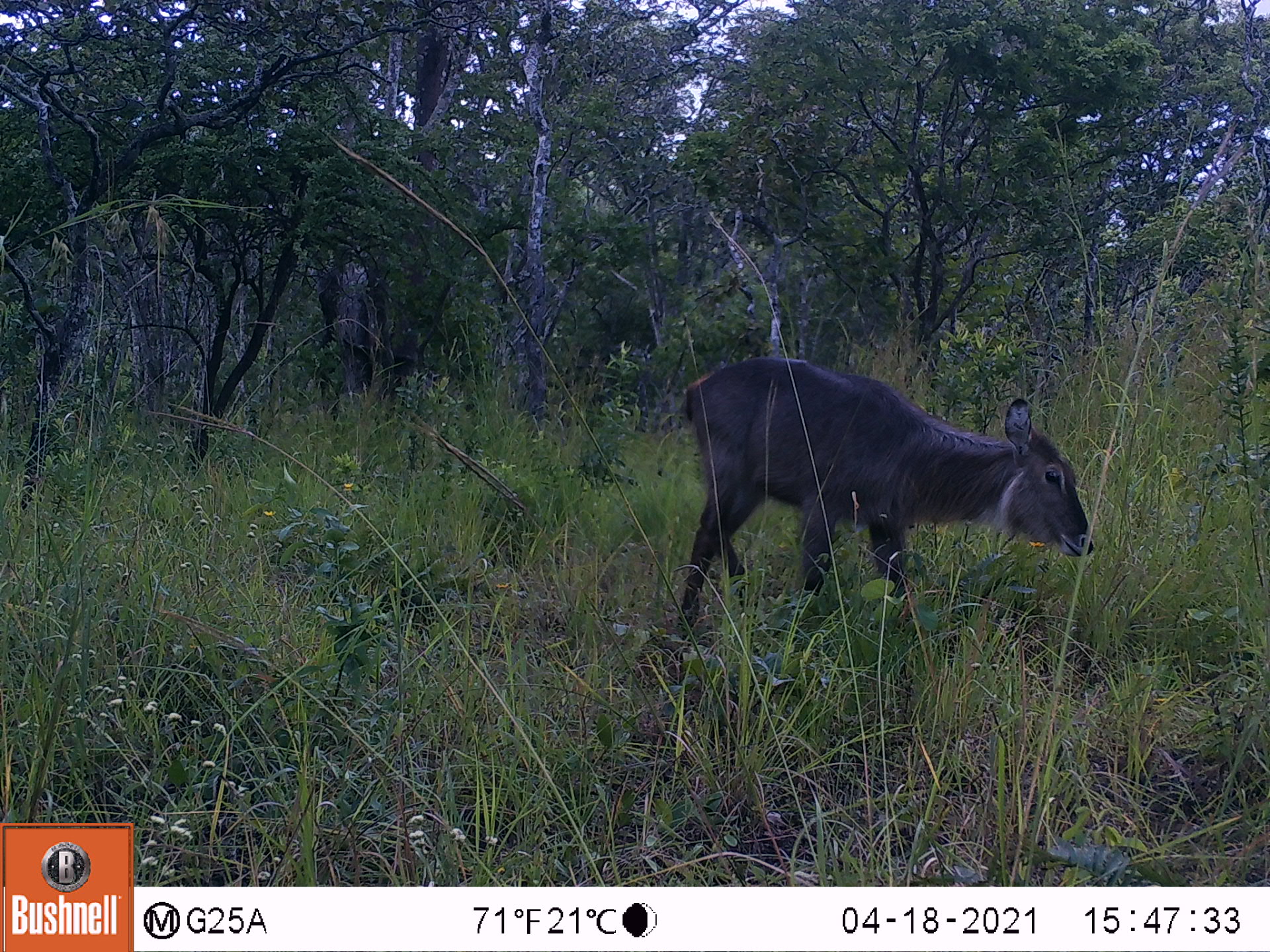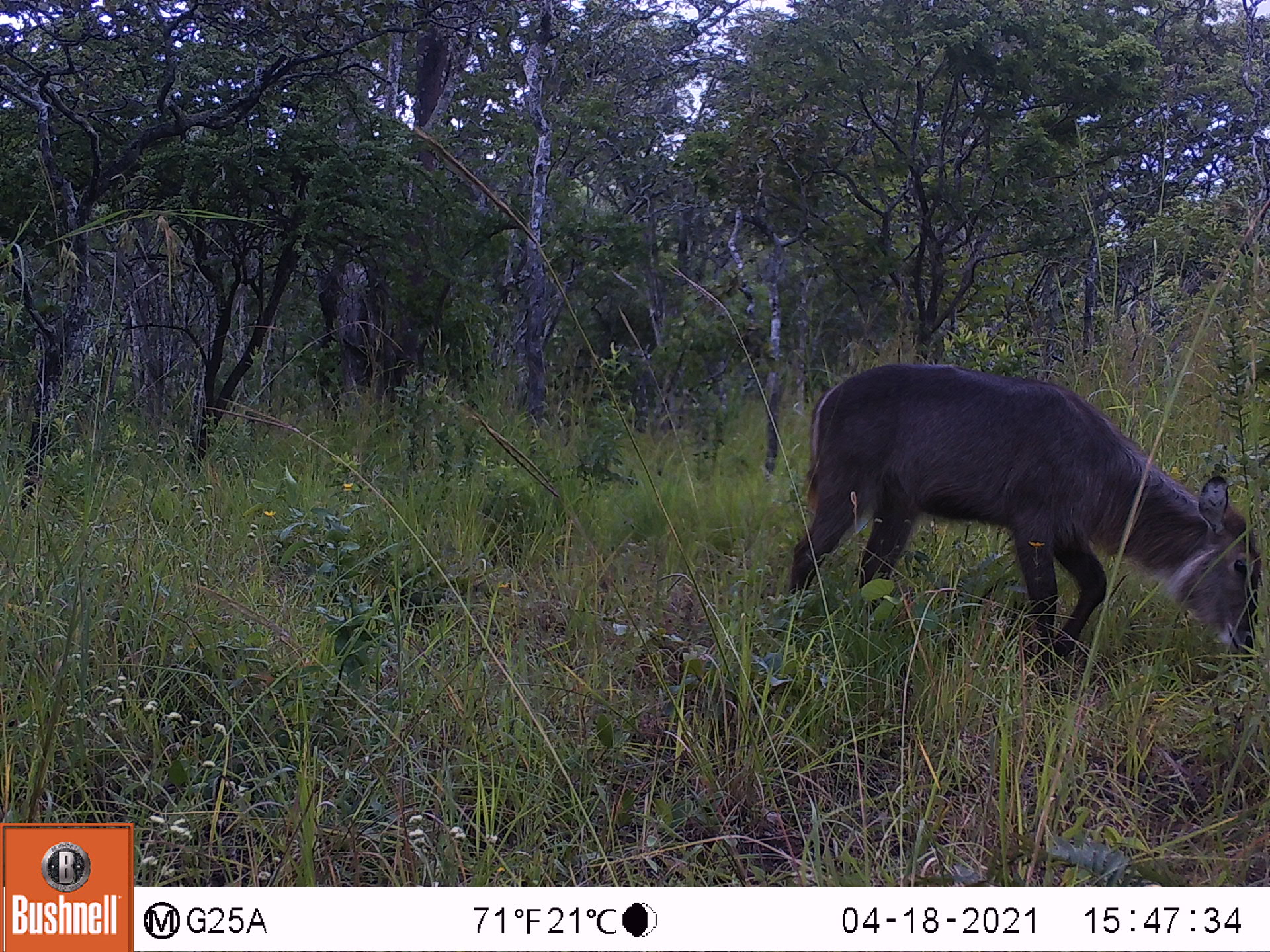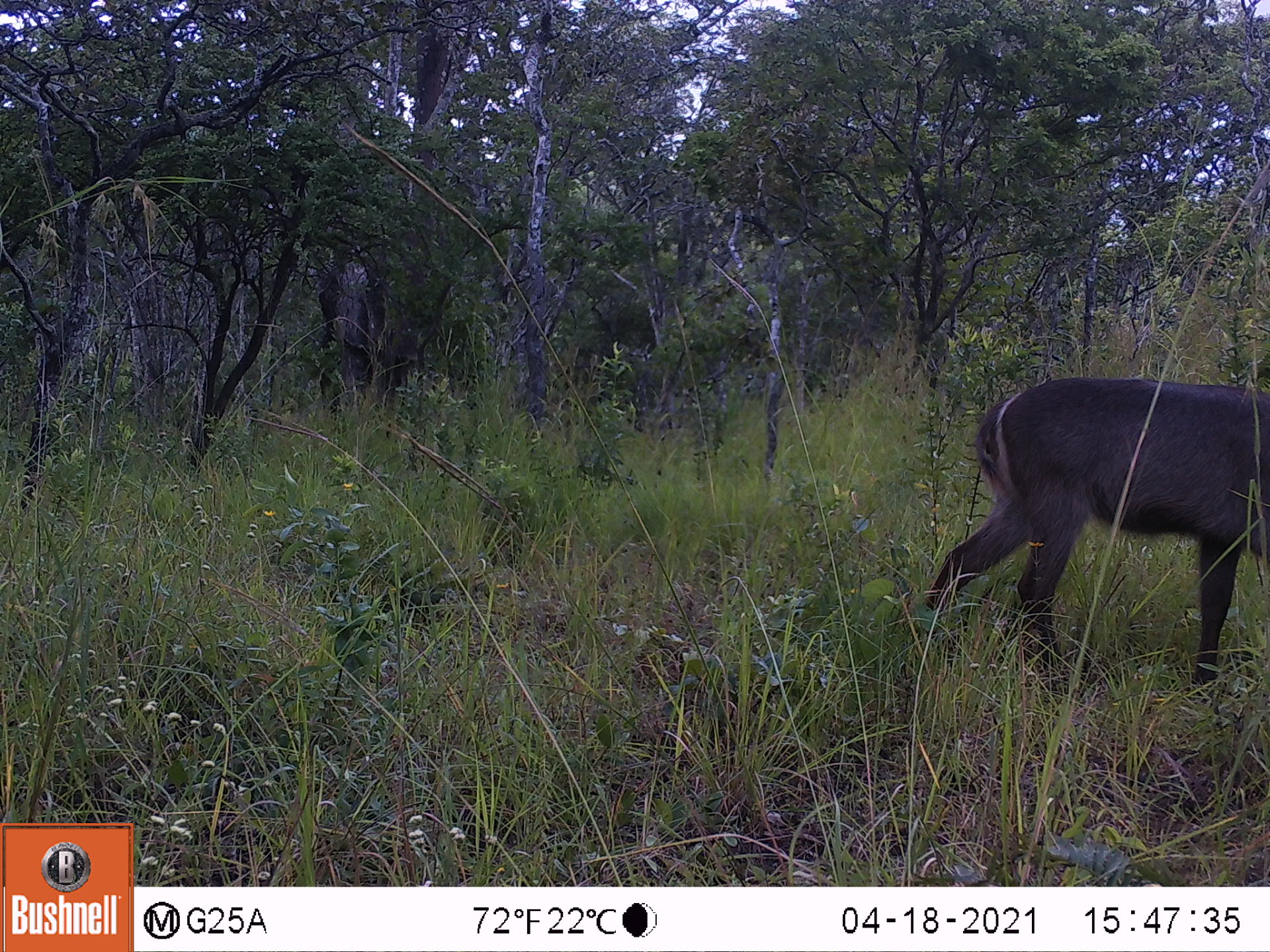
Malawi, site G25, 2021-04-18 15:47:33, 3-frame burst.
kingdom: Animalia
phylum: Chordata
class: Mammalia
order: Artiodactyla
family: Bovidae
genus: Kobus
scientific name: Kobus ellipsiprymnus ellipsiprymnus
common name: common waterbuck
Common waterbuck (Kobus ellipsiprymnus ellipsiprymnus), count 1.